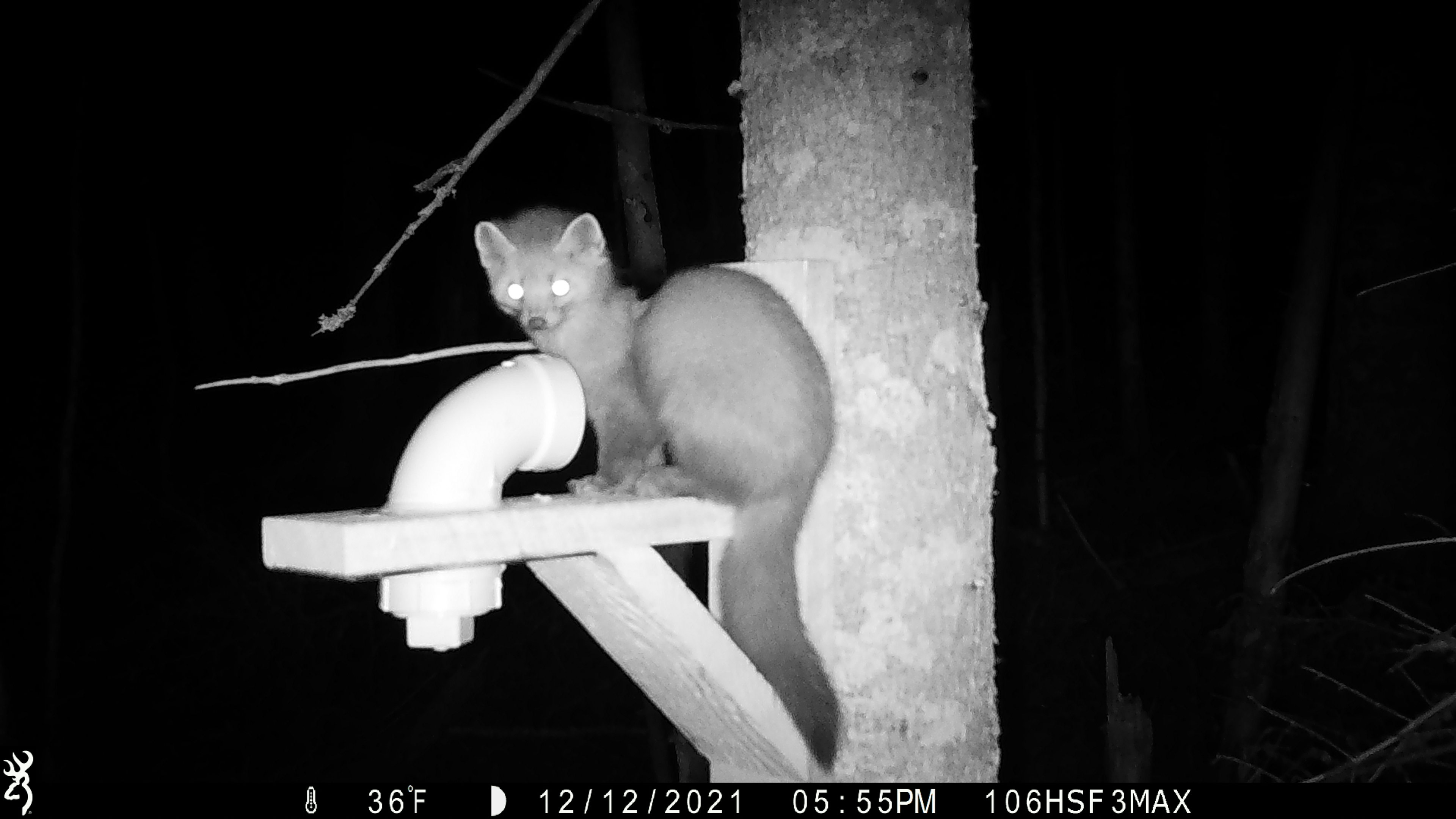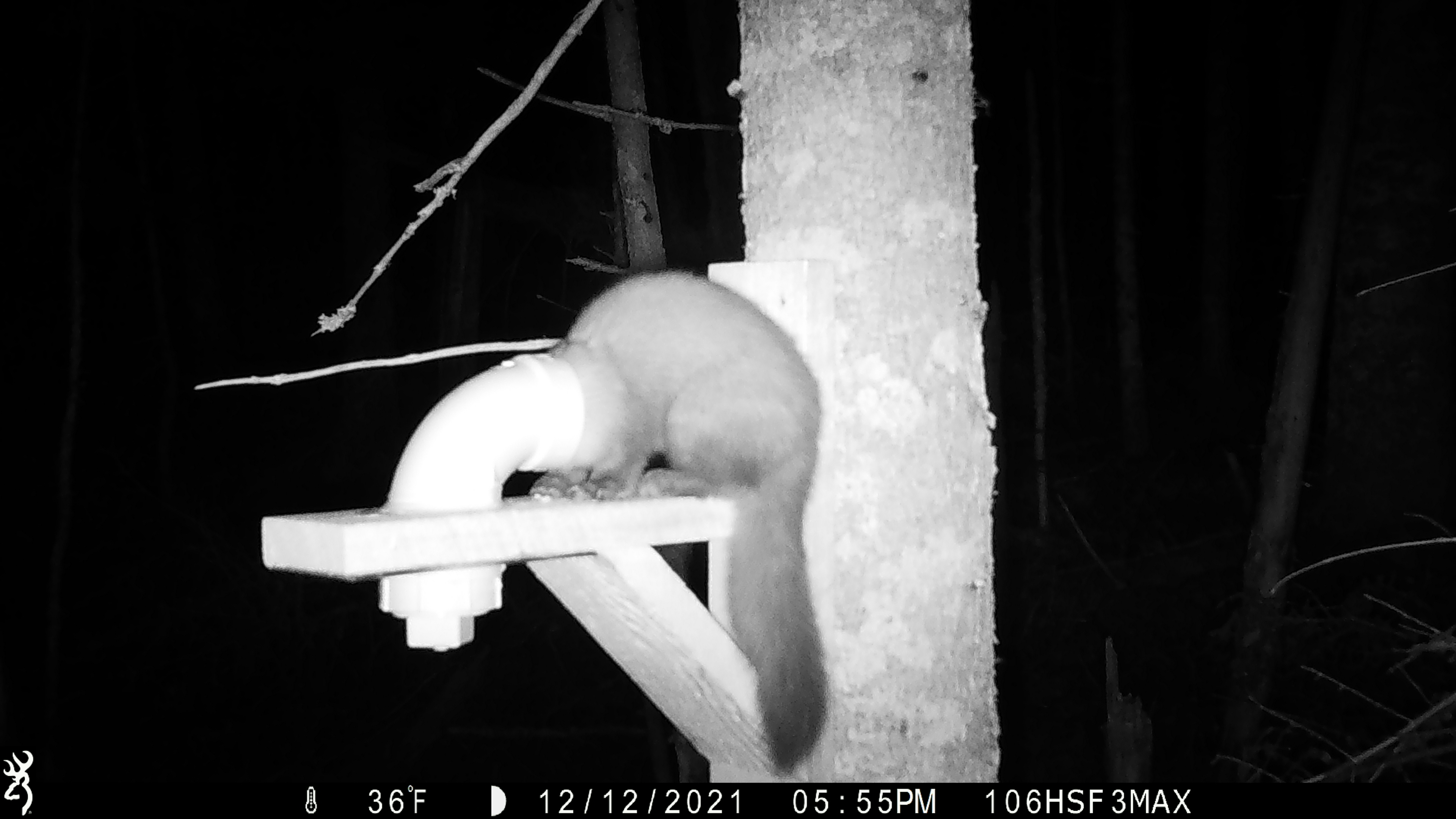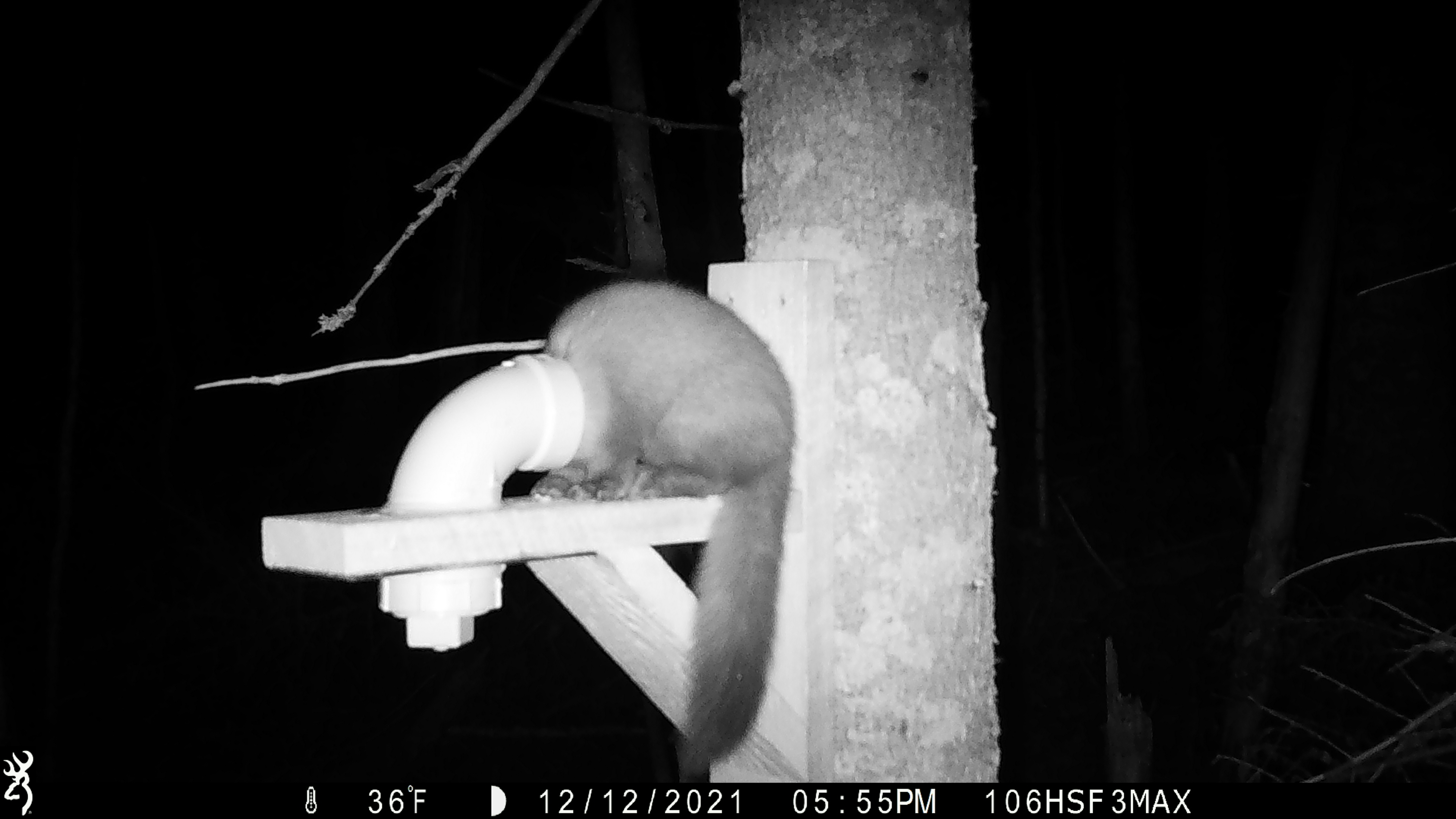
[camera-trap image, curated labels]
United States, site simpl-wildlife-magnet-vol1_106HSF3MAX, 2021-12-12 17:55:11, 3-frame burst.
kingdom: Animalia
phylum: Chordata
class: Mammalia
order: Carnivora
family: Mustelidae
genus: Martes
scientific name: Martes americana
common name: american marten